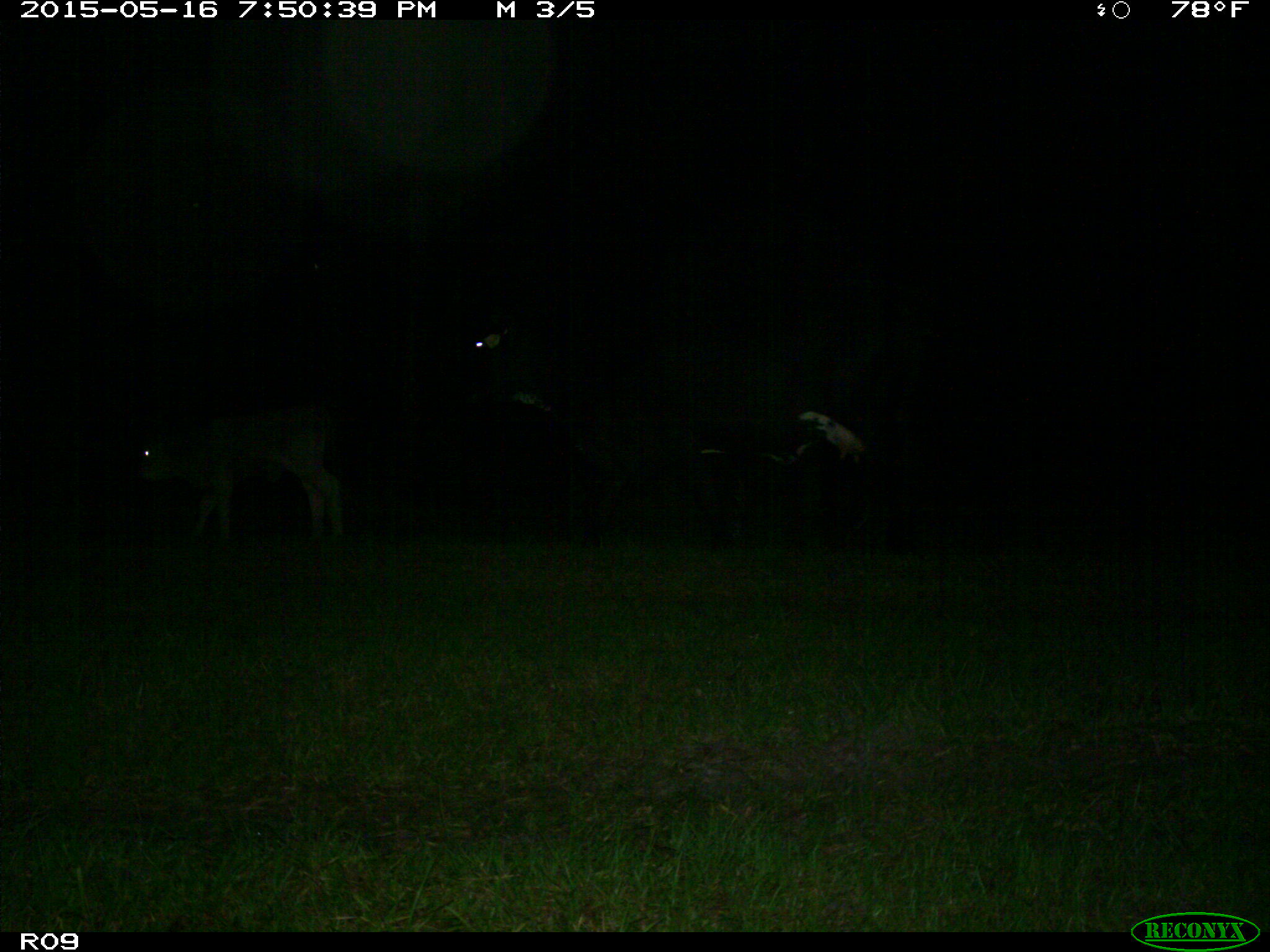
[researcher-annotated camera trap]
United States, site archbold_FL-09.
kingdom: Animalia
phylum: Chordata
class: Mammalia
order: Artiodactyla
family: Bovidae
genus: Bos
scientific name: Bos taurus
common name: domestic cow